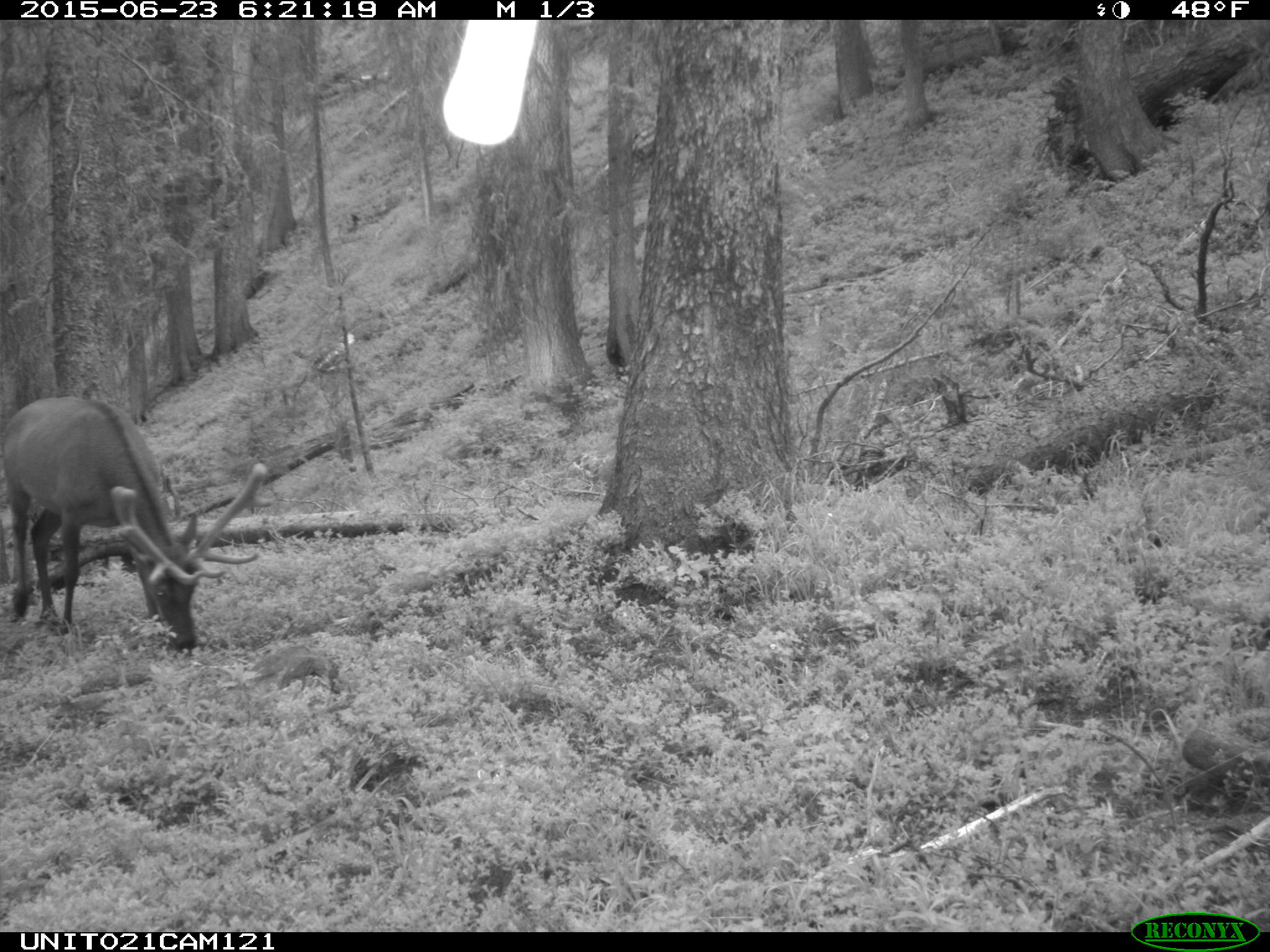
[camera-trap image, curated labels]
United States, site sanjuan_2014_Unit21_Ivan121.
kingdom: Animalia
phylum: Chordata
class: Mammalia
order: Artiodactyla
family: Cervidae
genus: Cervus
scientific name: Cervus elaphus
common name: red deer